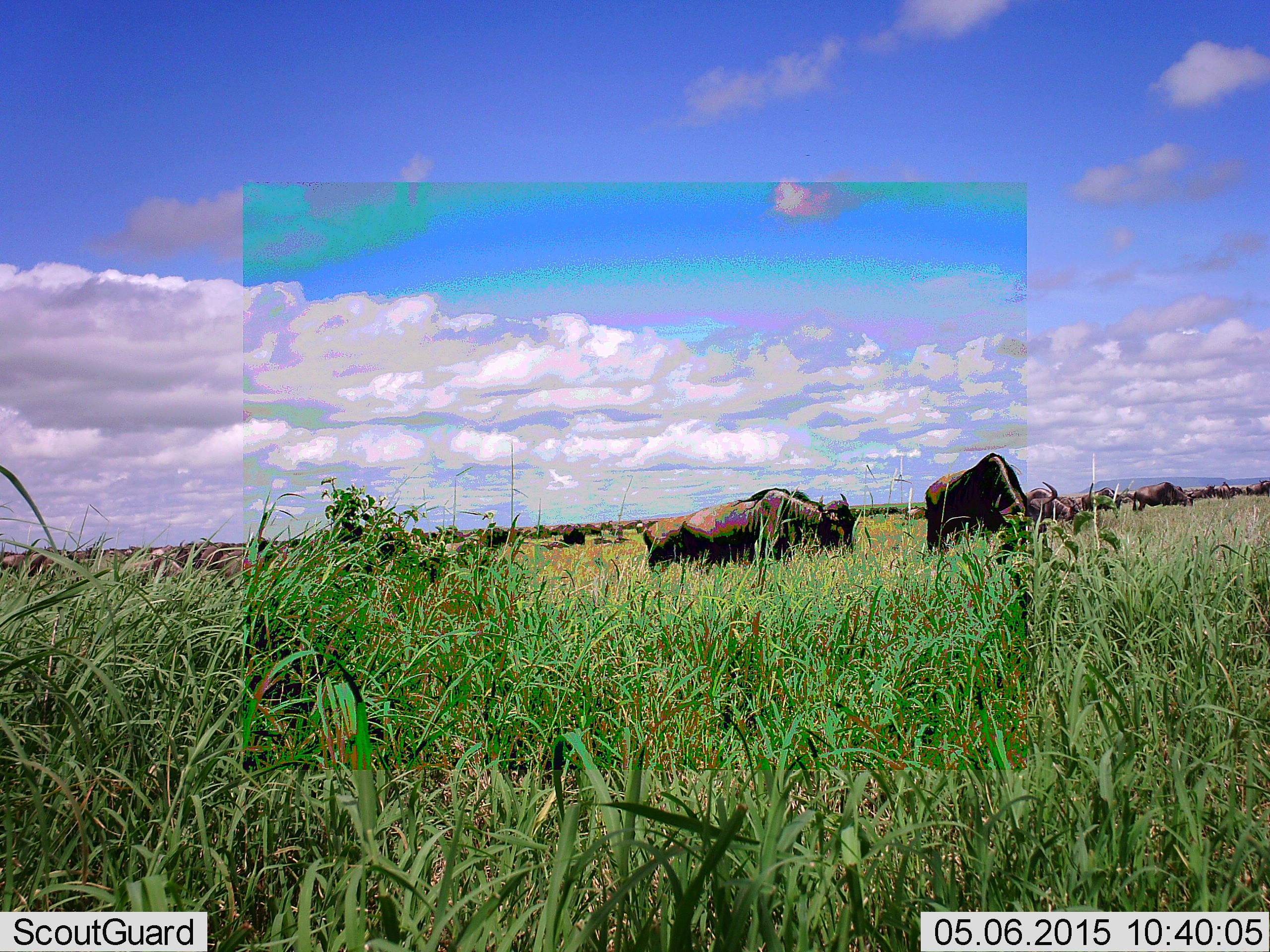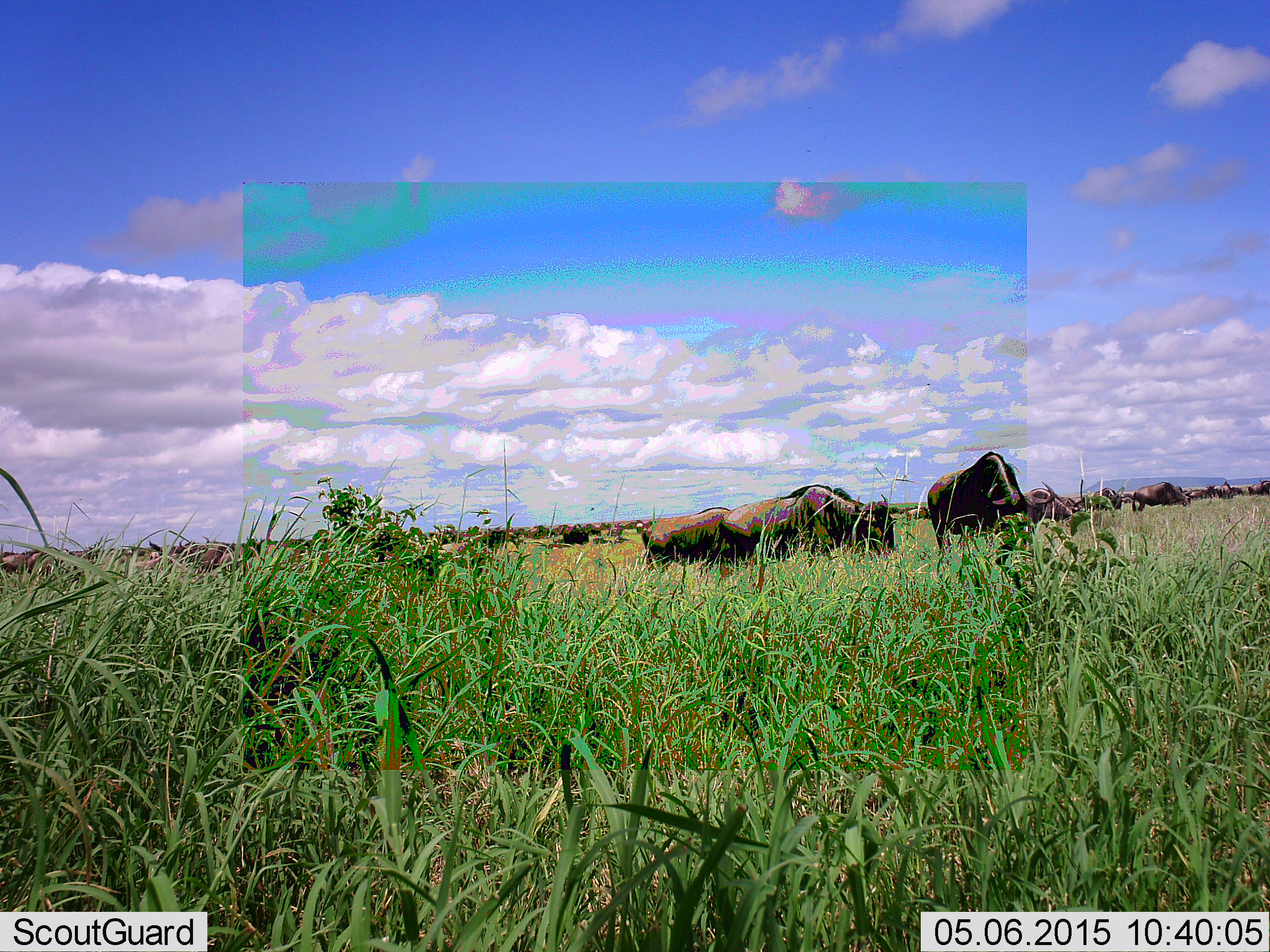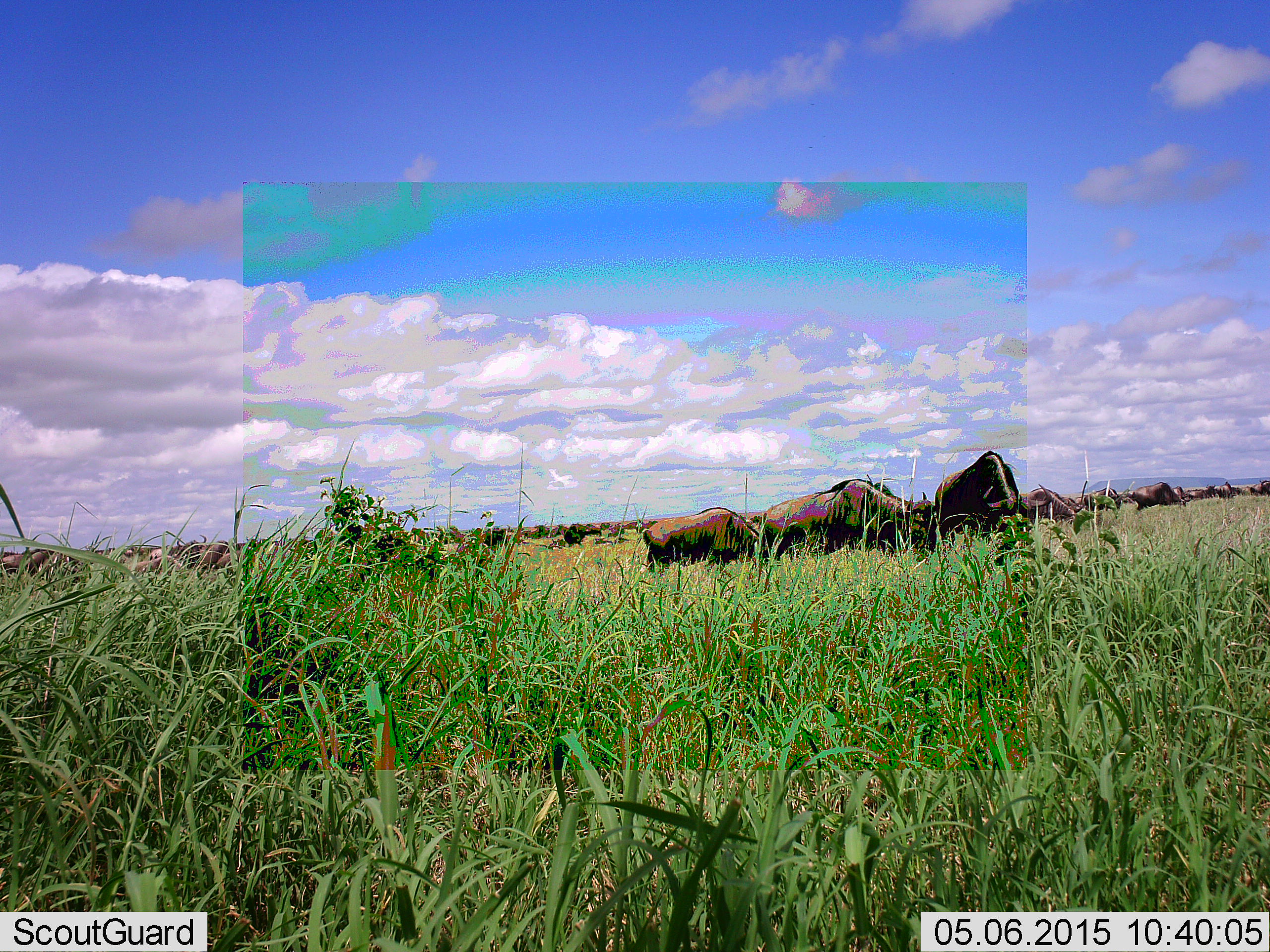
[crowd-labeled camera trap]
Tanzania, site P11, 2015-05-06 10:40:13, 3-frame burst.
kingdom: Animalia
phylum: Chordata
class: Mammalia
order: Artiodactyla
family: Bovidae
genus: Connochaetes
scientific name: Connochaetes taurinus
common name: blue wildebeest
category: wildebeest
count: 11-50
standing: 50%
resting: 10%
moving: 50%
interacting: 20%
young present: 0%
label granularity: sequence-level